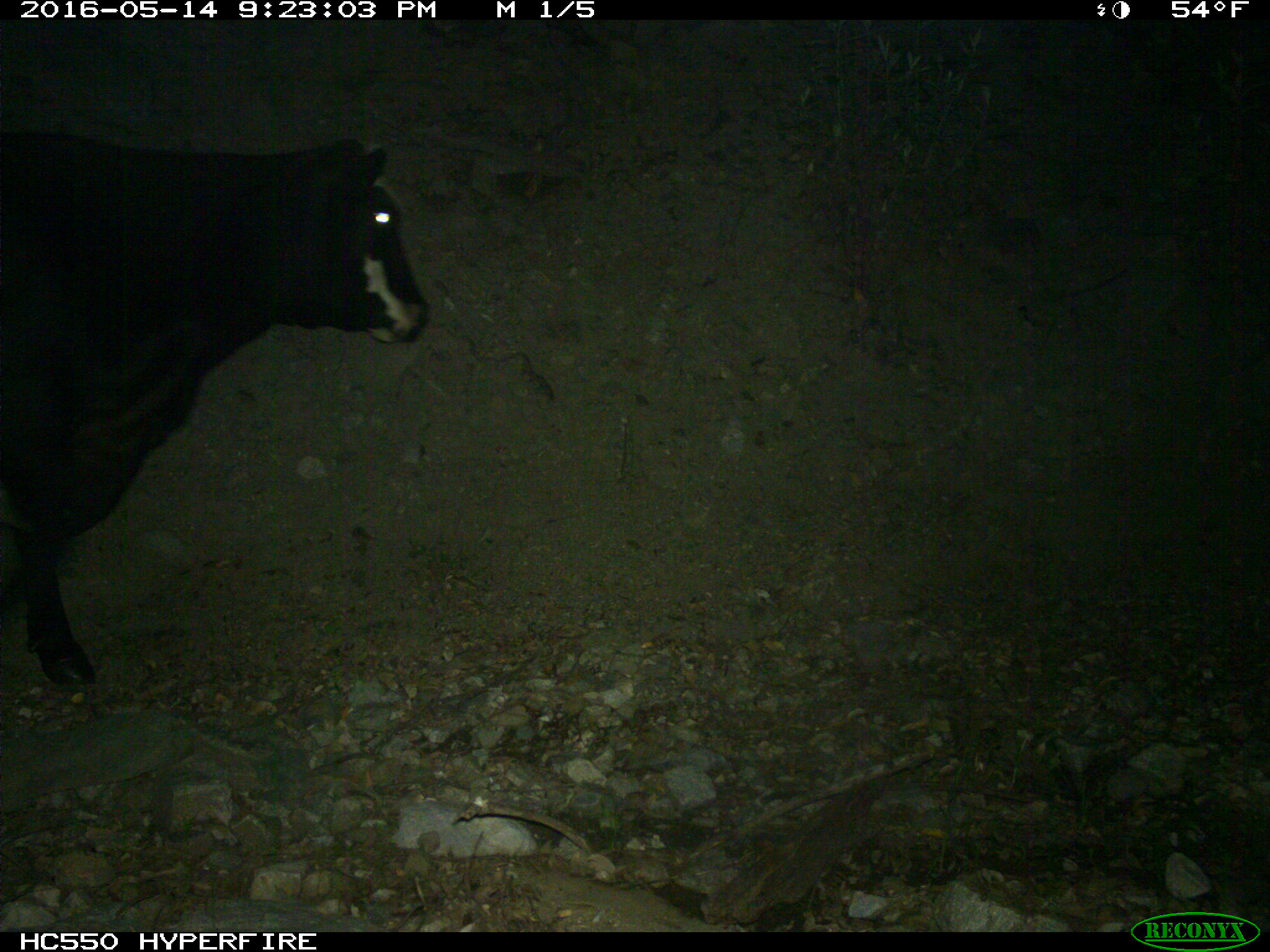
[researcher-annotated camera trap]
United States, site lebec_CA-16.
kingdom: Animalia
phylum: Chordata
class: Mammalia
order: Artiodactyla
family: Bovidae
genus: Bos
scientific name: Bos taurus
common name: domestic cow